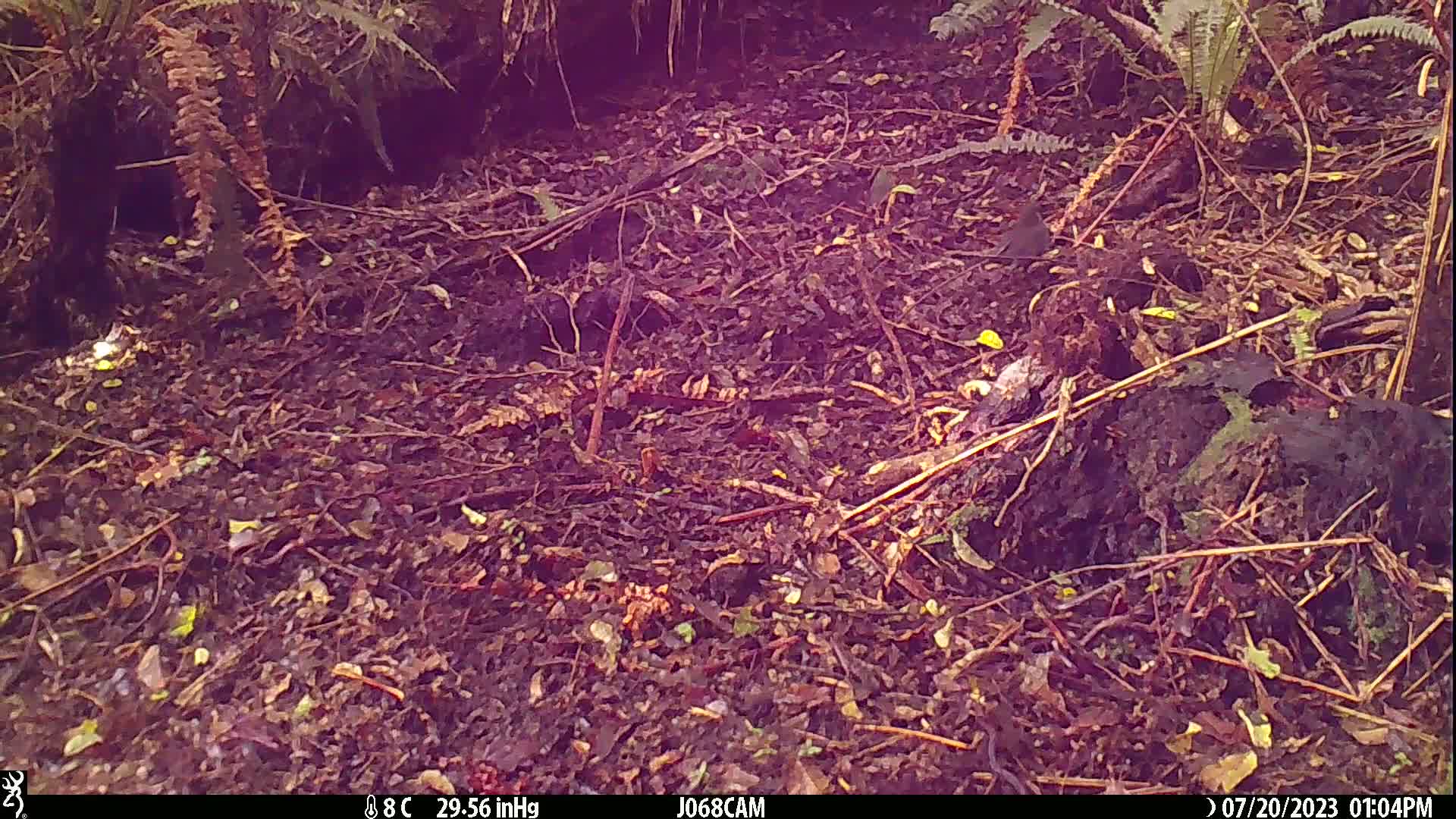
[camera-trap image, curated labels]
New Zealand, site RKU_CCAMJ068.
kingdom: Animalia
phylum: Chordata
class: Aves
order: Passeriformes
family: Turdidae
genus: Turdus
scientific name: Turdus merula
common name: eurasian blackbird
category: blackbird